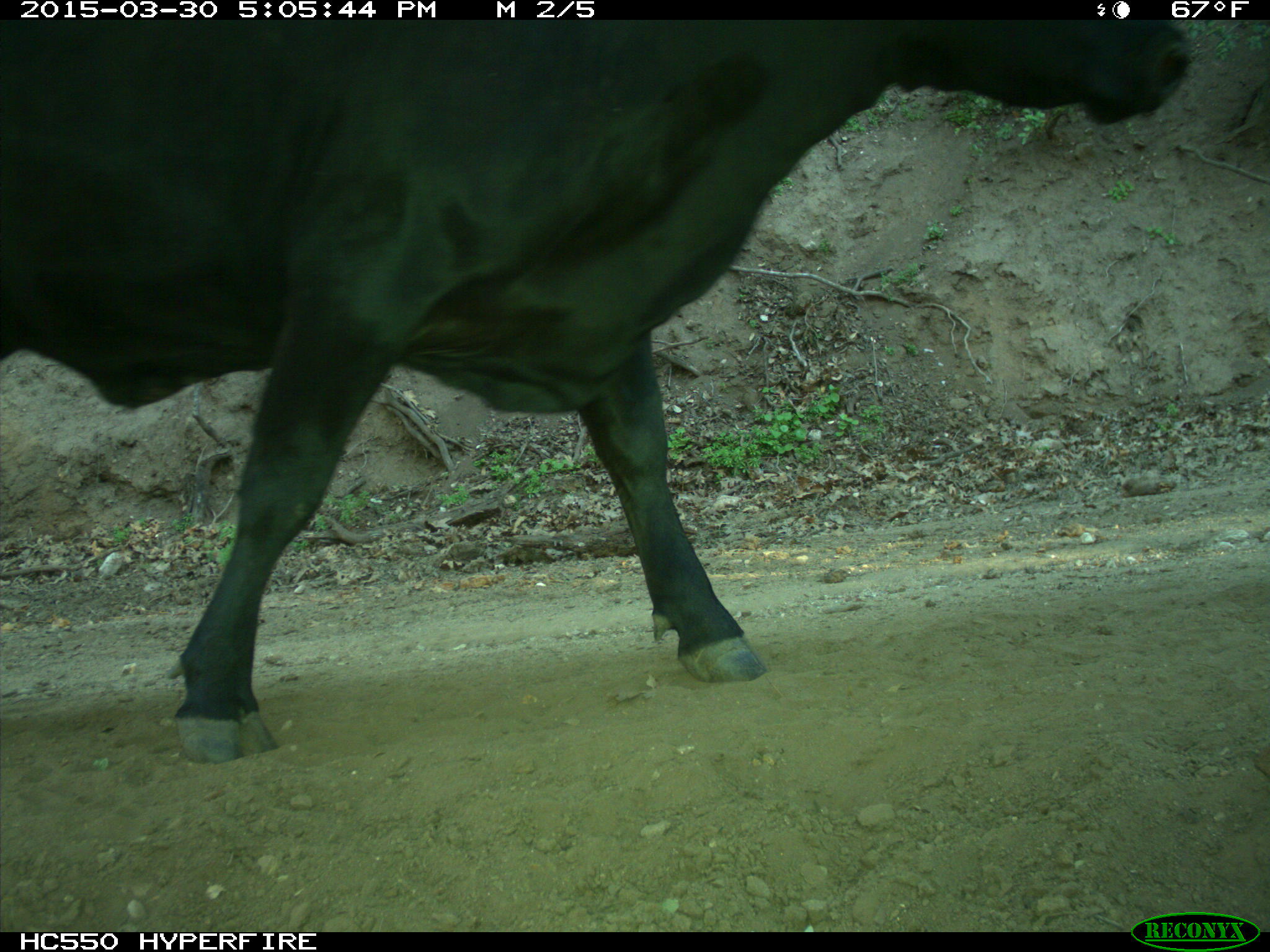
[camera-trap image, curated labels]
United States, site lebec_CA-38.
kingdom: Animalia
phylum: Chordata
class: Mammalia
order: Artiodactyla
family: Bovidae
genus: Bos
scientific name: Bos taurus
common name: domestic cow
Bos taurus (domestic cow).